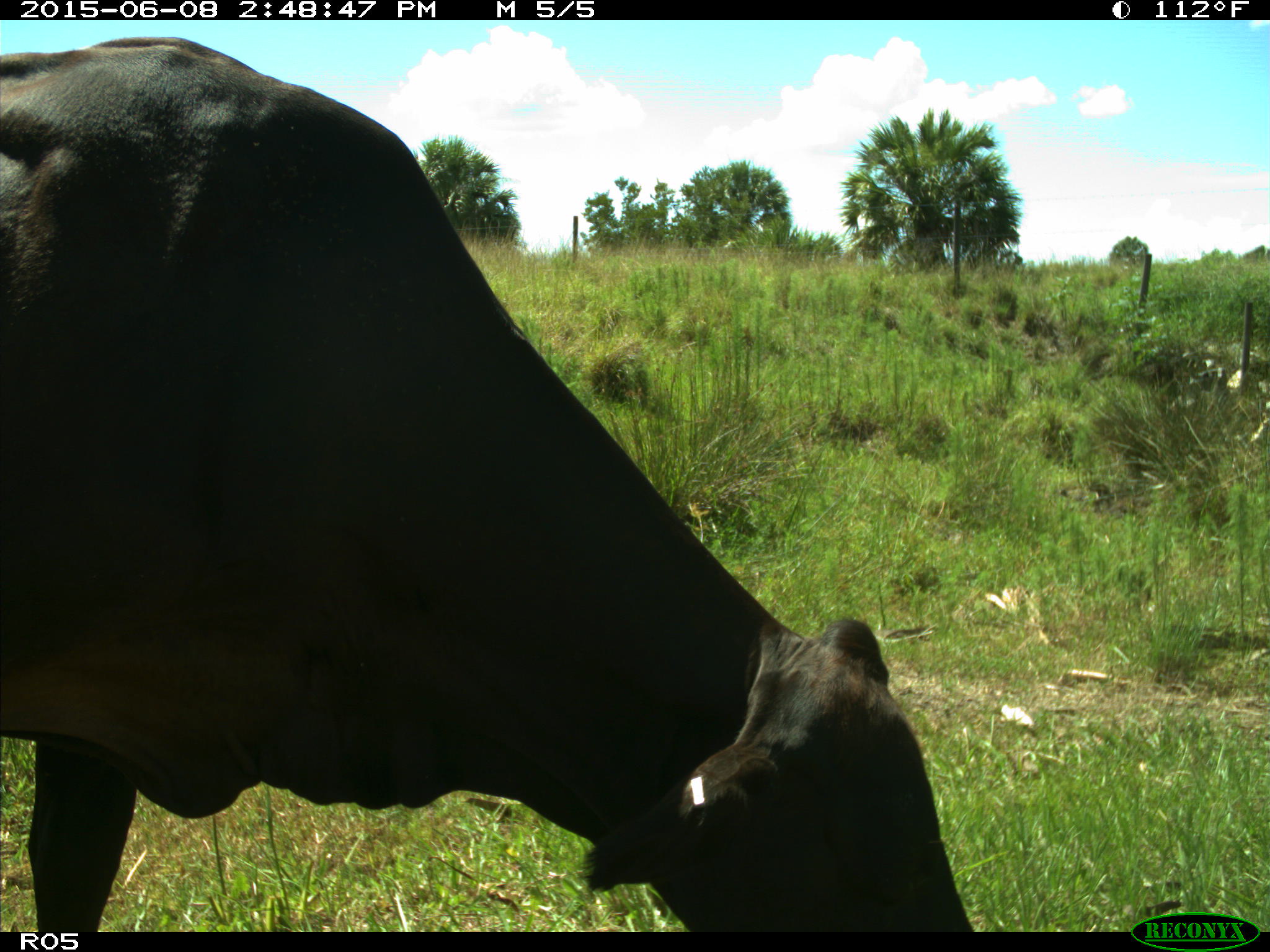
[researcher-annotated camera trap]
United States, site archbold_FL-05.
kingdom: Animalia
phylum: Chordata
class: Mammalia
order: Artiodactyla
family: Bovidae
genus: Bos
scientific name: Bos taurus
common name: domestic cow